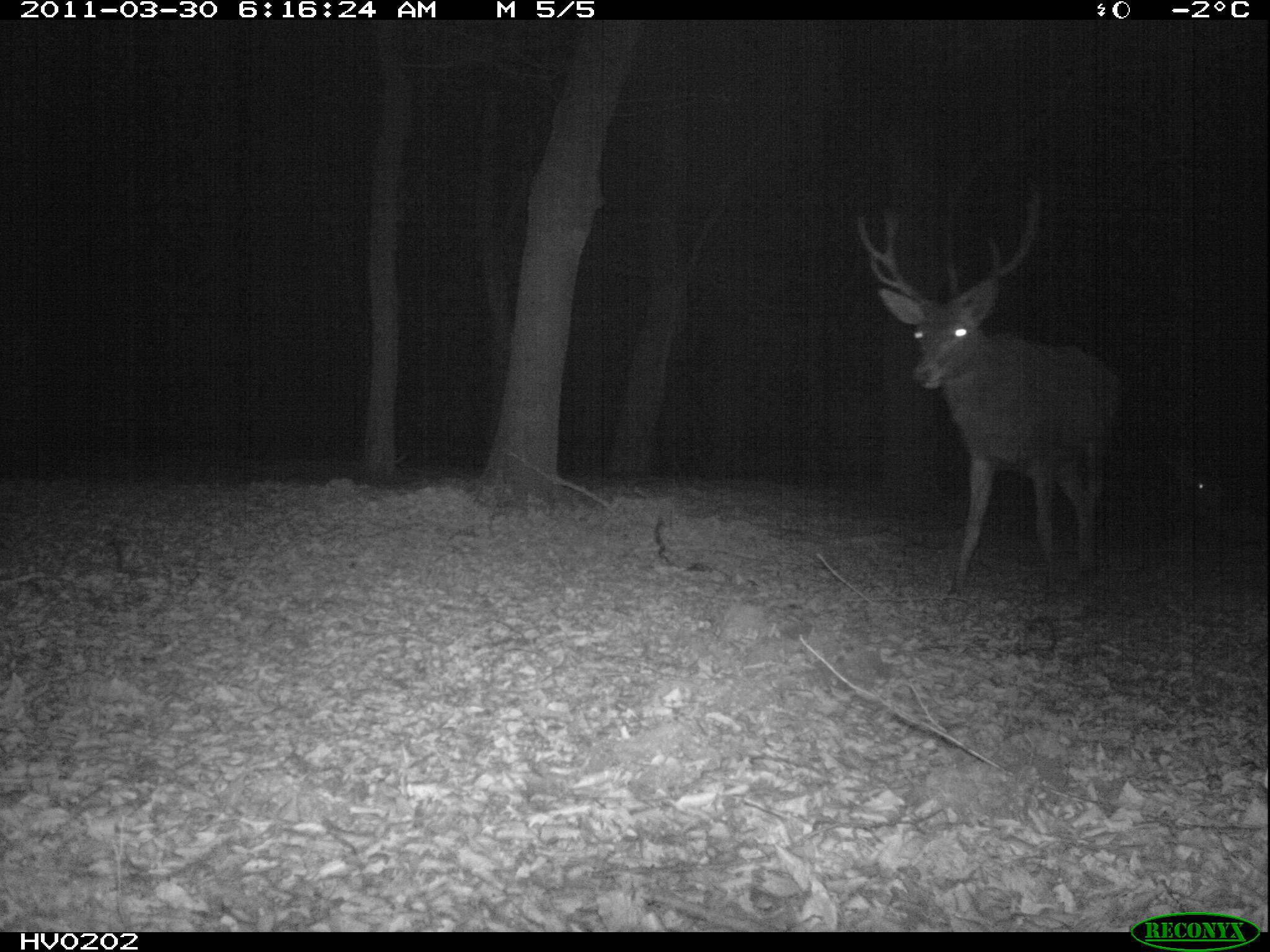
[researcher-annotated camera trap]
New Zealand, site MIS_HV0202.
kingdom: Animalia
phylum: Chordata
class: Mammalia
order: Artiodactyla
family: Cervidae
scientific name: Cervidae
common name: deer